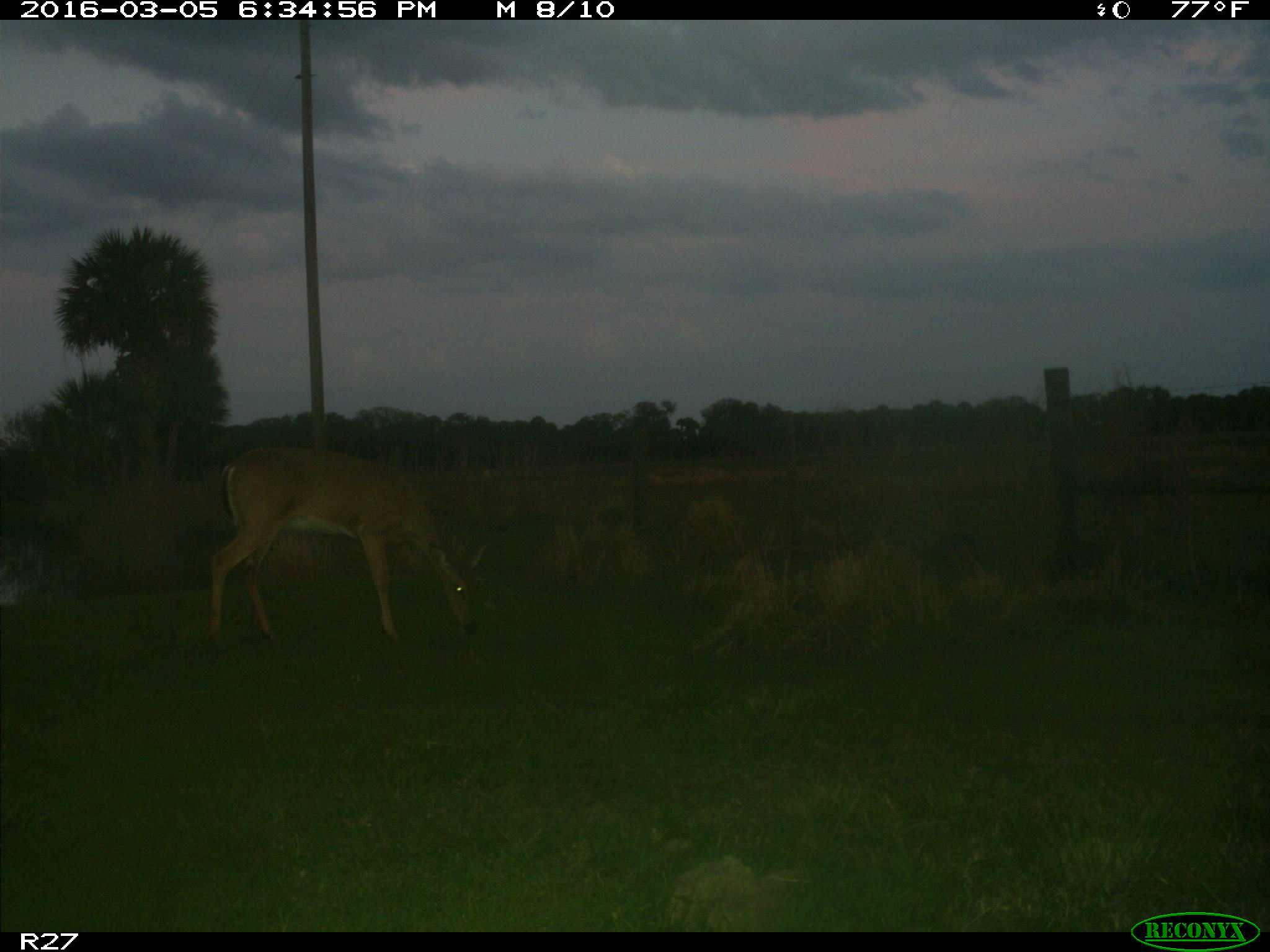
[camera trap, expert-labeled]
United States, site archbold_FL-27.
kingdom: Animalia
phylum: Chordata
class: Mammalia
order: Artiodactyla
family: Cervidae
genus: Odocoileus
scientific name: Odocoileus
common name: deer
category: unidentified deer